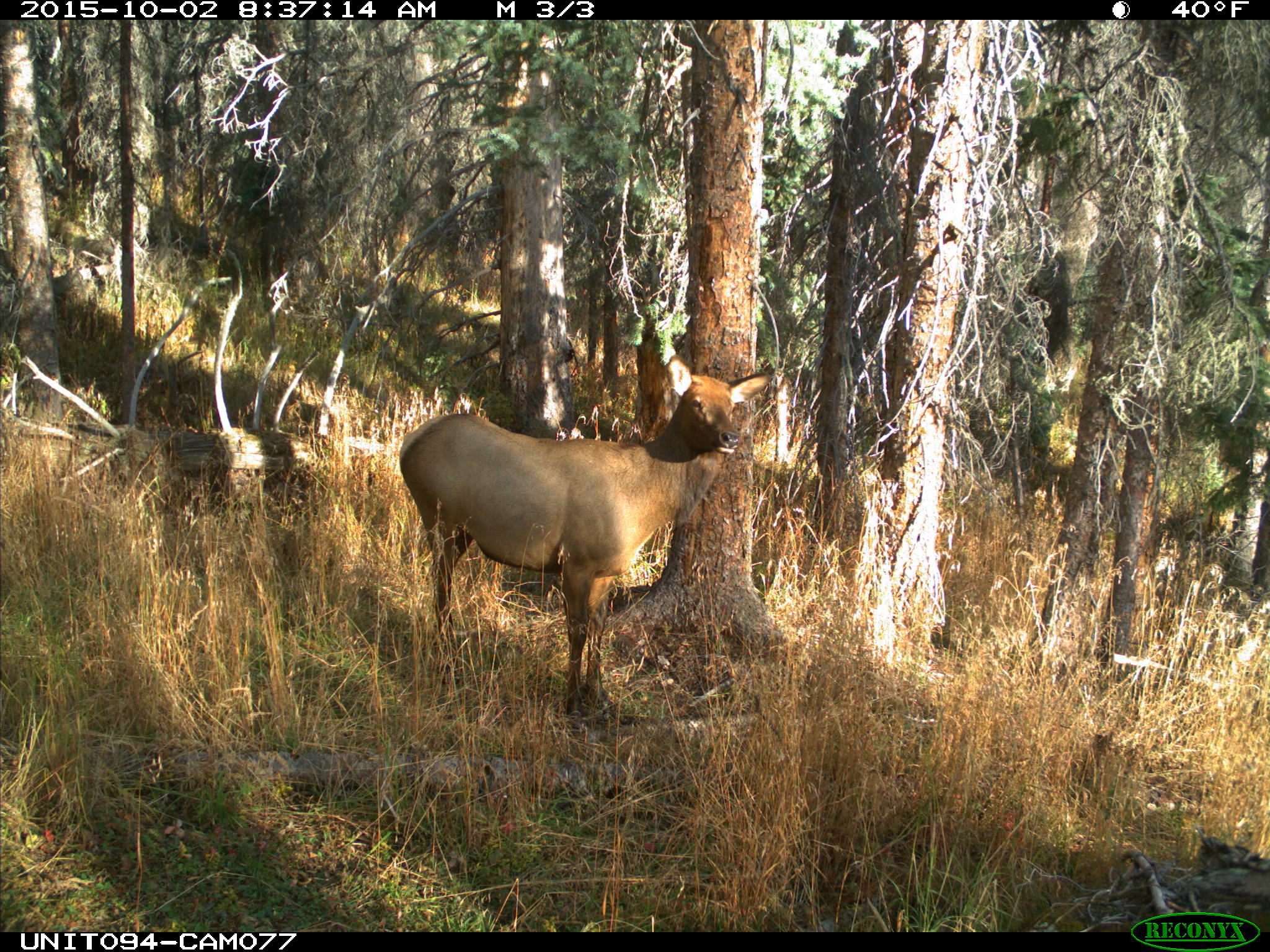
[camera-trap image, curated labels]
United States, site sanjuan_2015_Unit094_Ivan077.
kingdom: Animalia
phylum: Chordata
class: Mammalia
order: Artiodactyla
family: Cervidae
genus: Cervus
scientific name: Cervus elaphus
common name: red deer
Cervus elaphus (red deer).